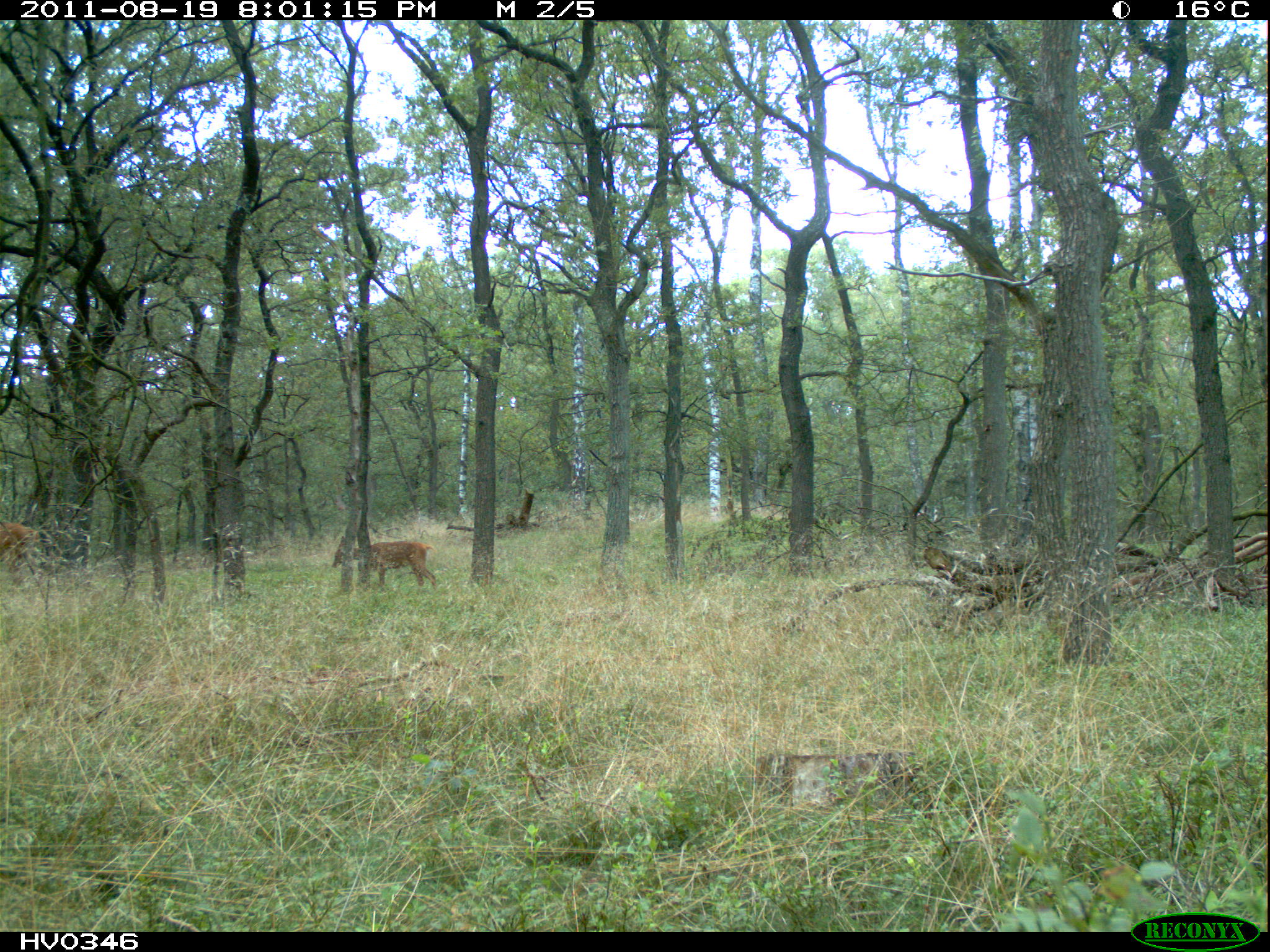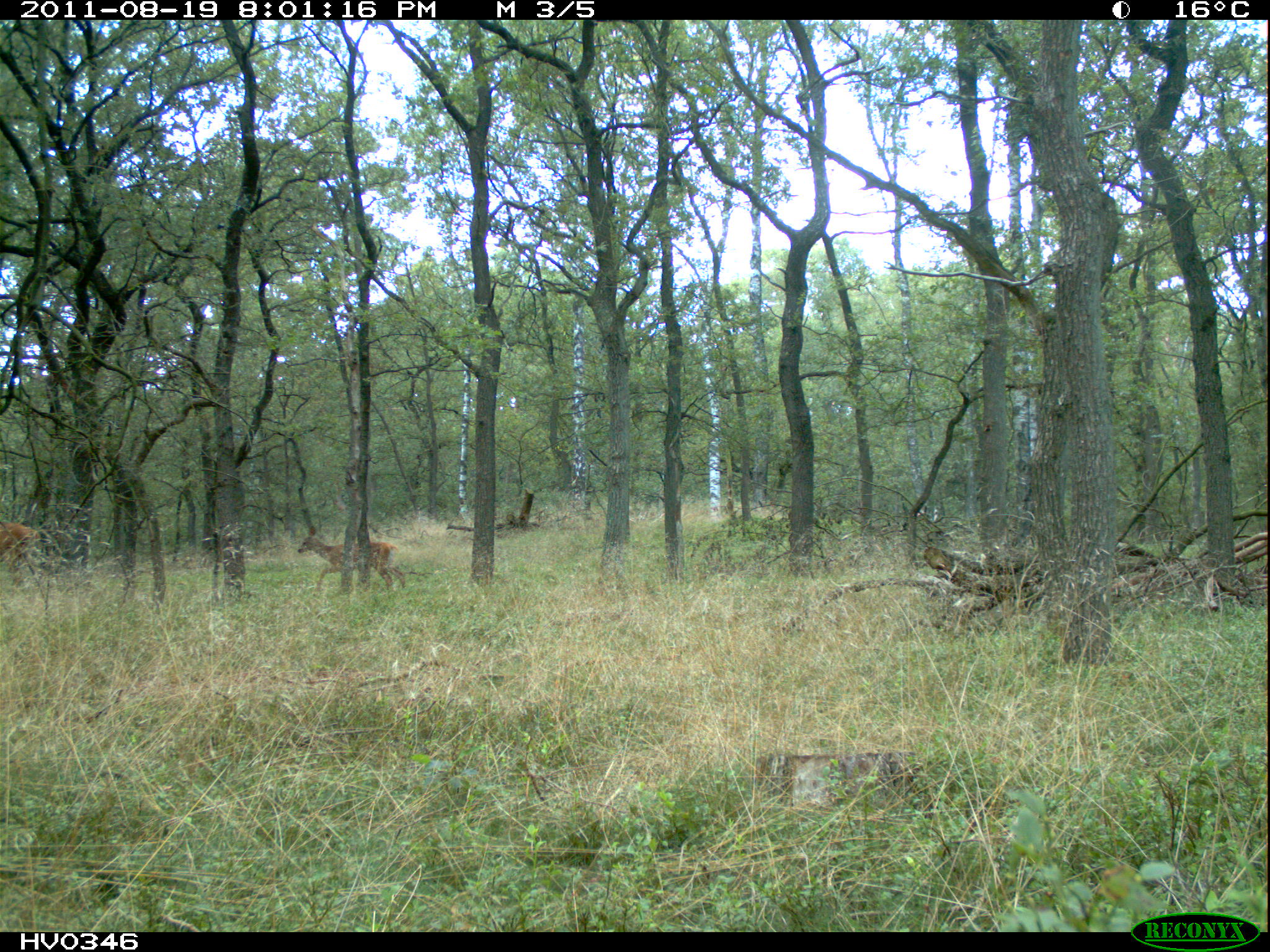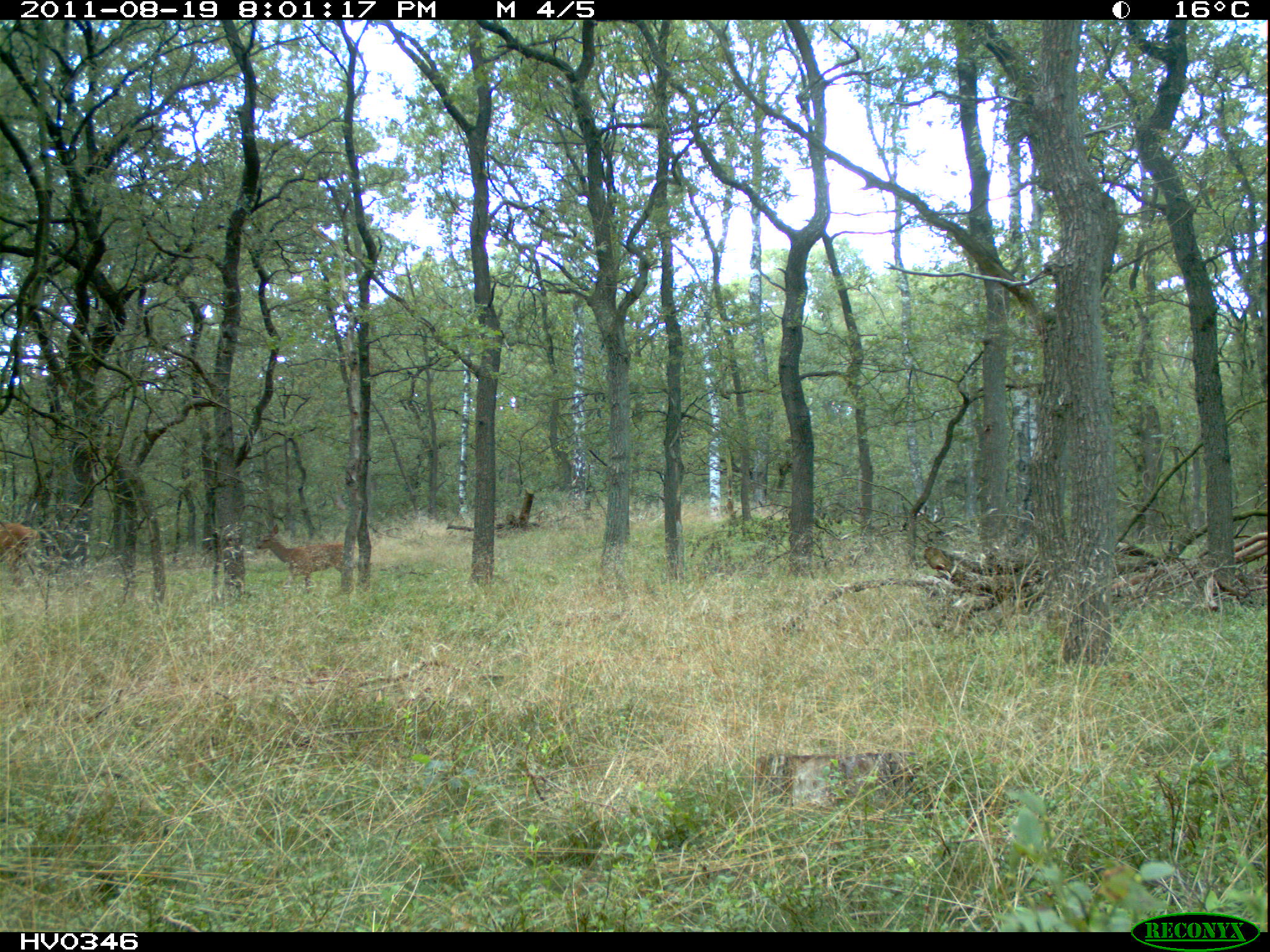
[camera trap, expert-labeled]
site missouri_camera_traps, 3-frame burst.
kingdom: Animalia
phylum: Chordata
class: Mammalia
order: Artiodactyla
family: Cervidae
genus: Cervus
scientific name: Cervus elaphus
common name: red deer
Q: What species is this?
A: Red deer (Cervus elaphus).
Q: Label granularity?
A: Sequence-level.